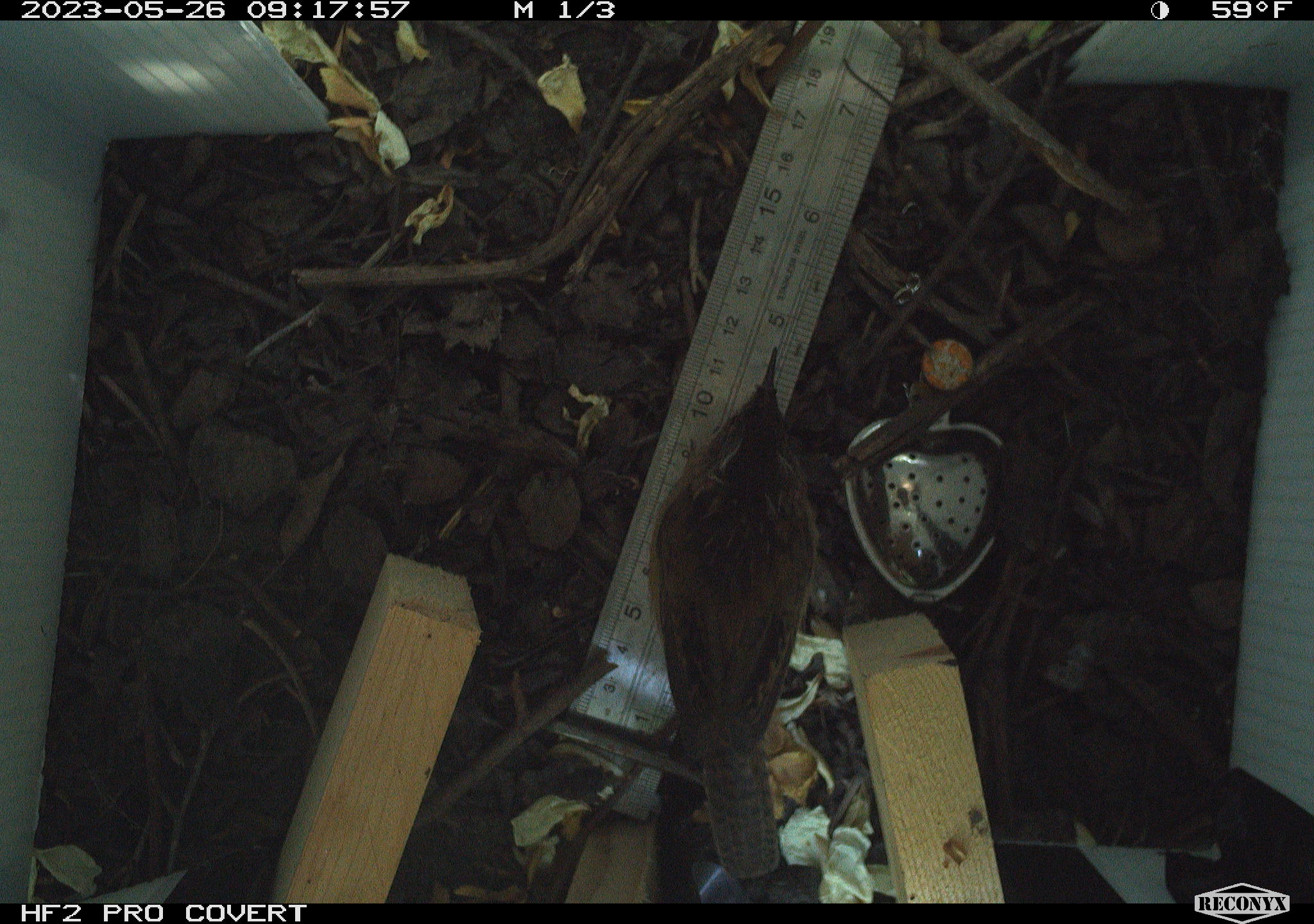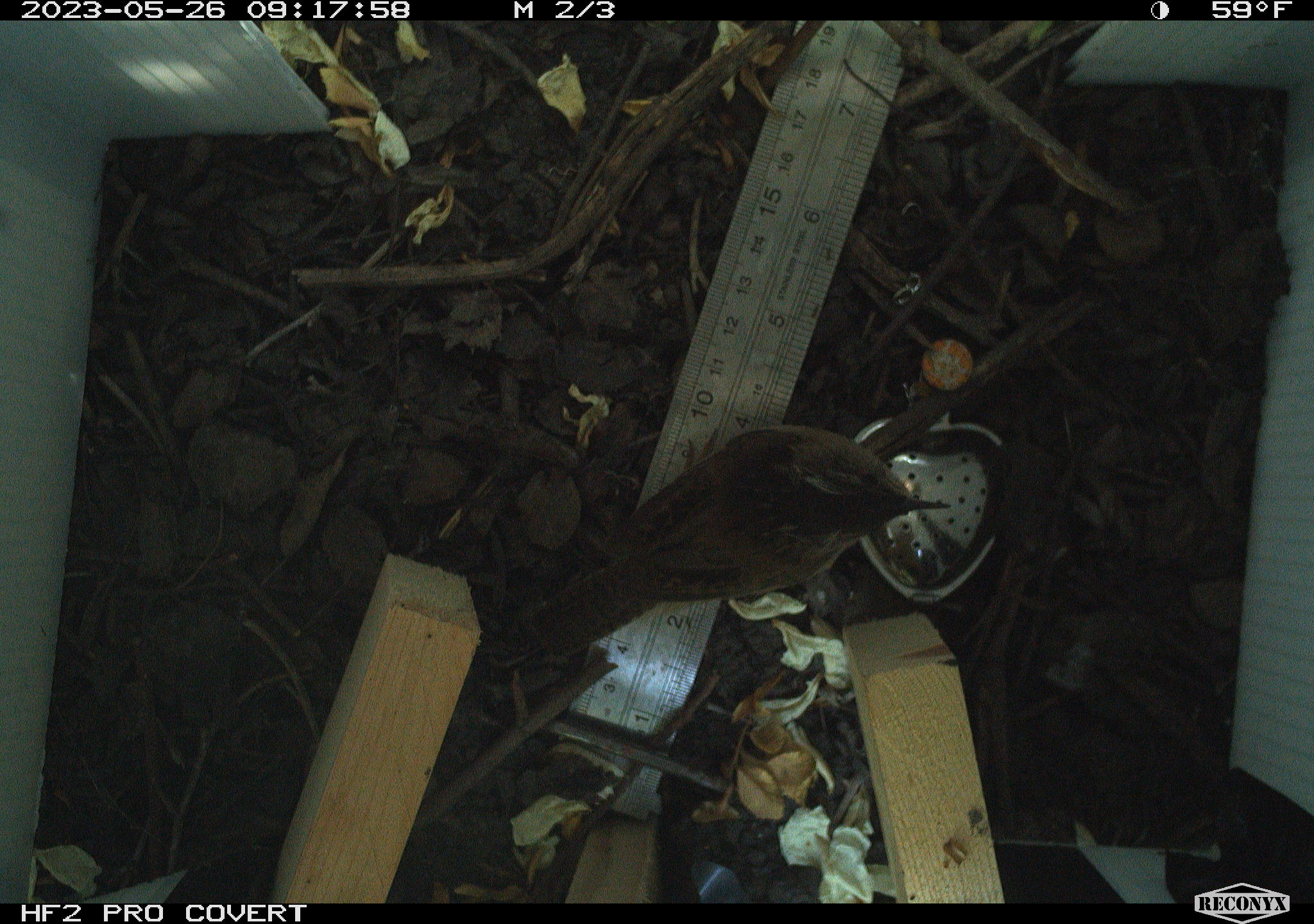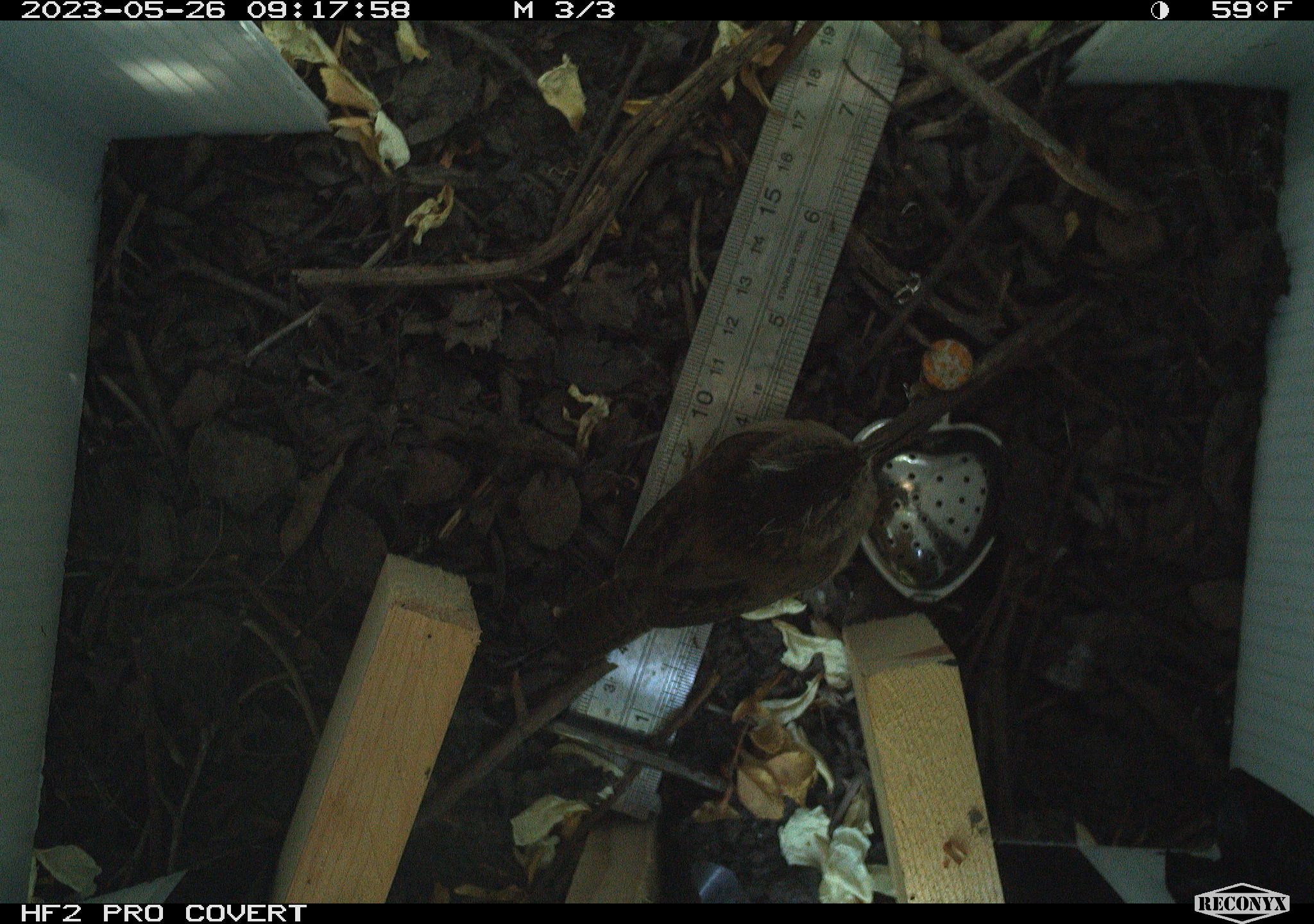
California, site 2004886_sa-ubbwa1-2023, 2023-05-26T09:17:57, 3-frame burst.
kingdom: Animalia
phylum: Chordata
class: Aves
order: Passeriformes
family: Troglodytidae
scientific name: Troglodytidae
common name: wren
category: troglodytidae family